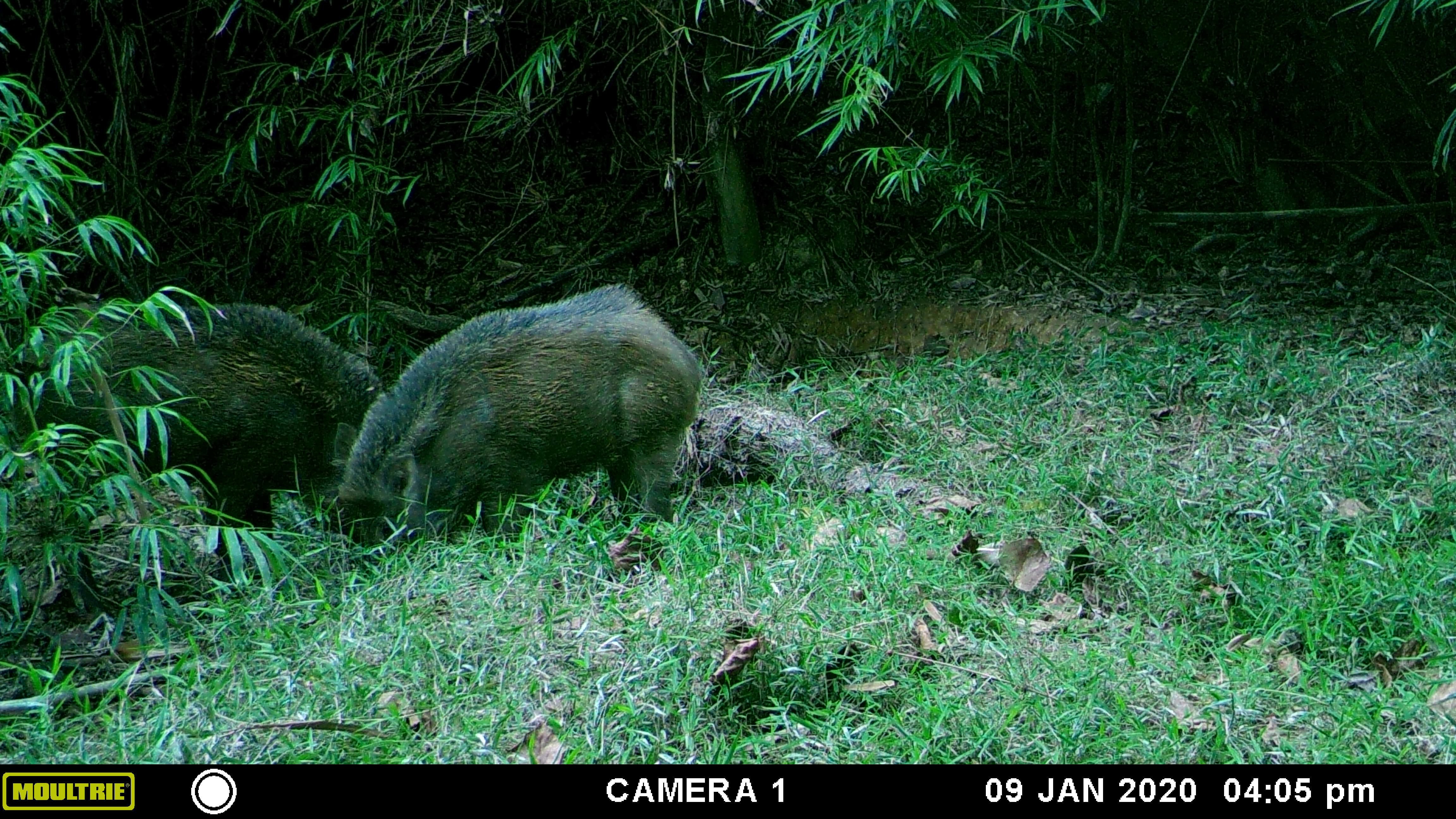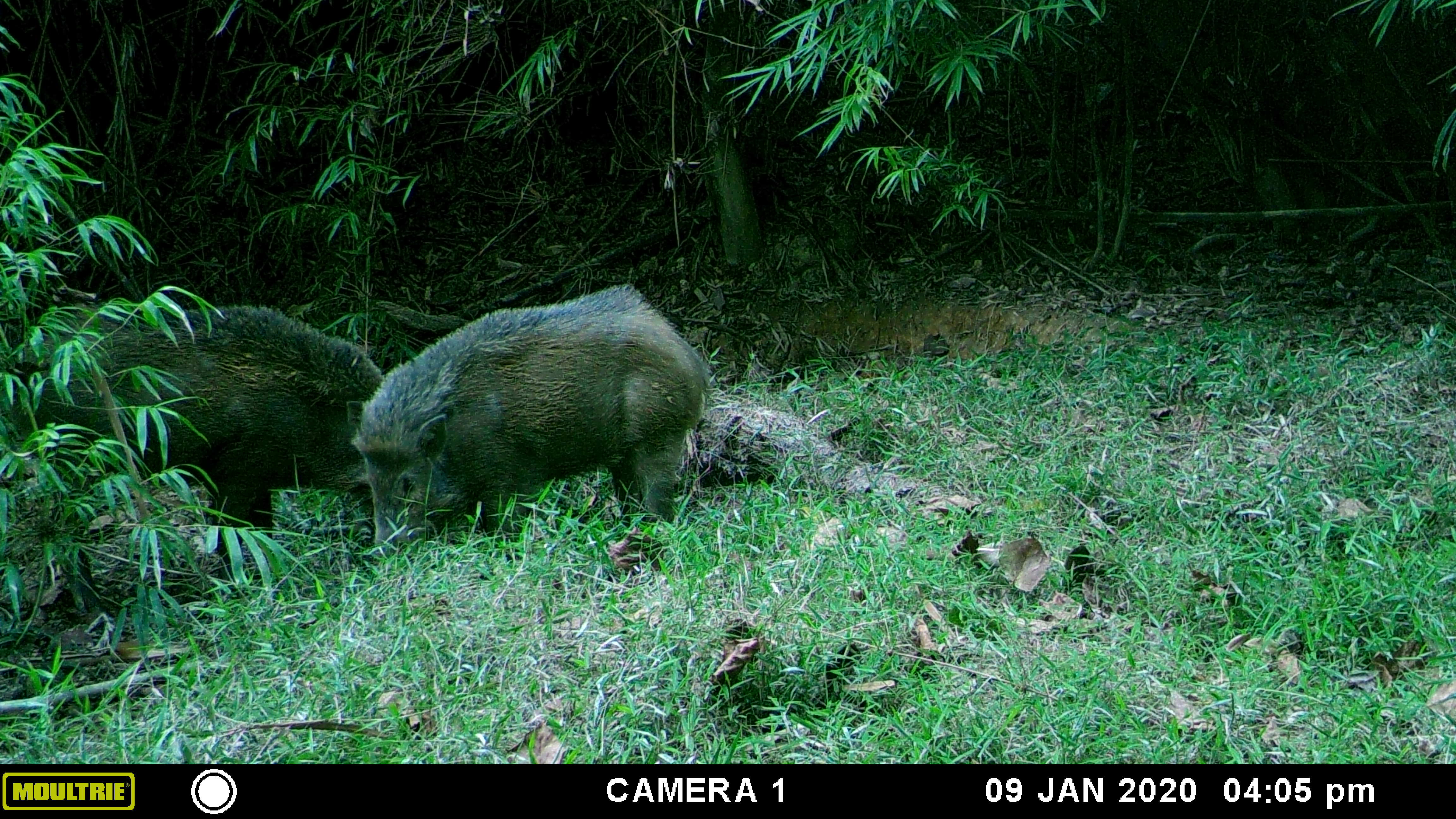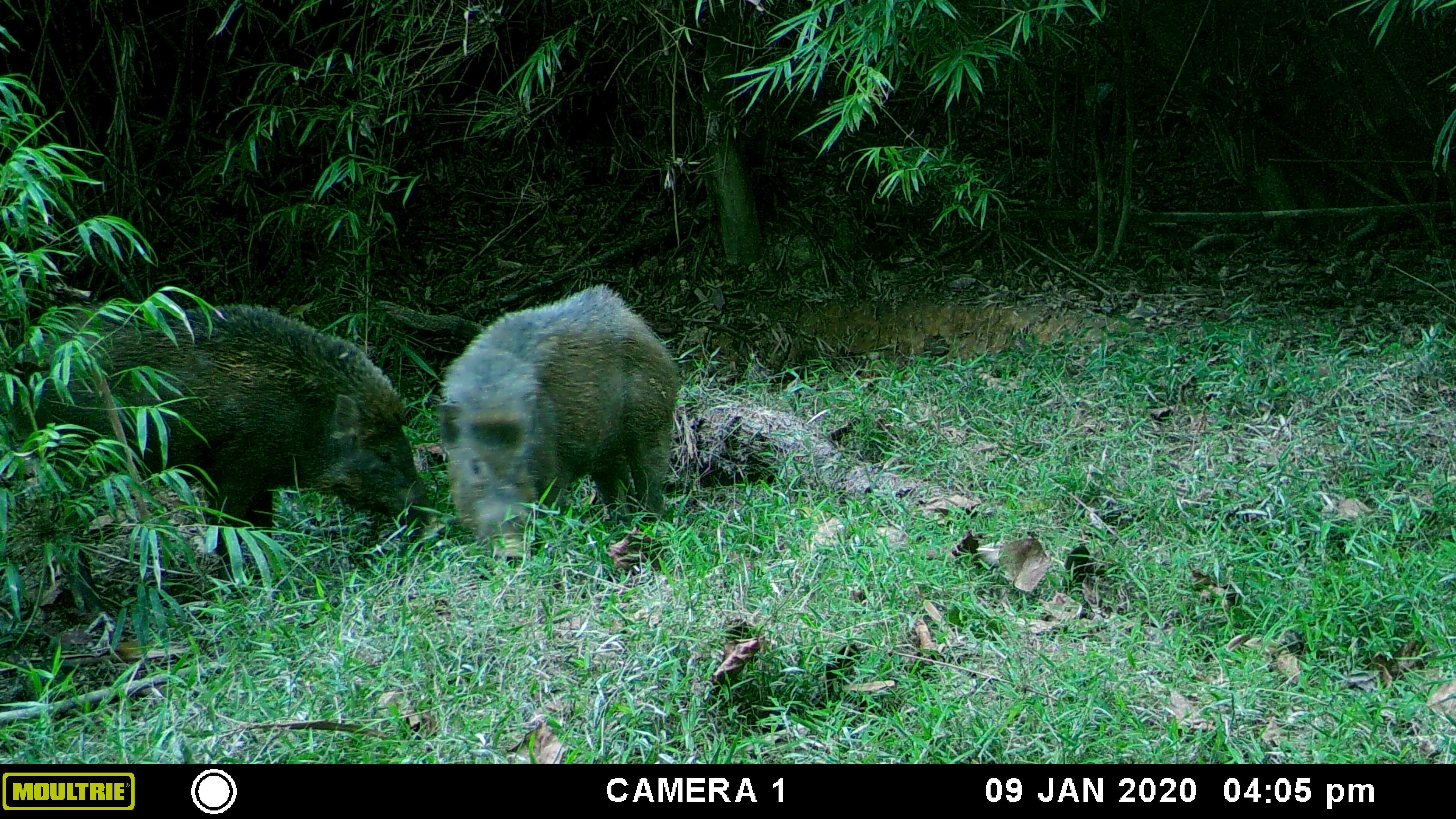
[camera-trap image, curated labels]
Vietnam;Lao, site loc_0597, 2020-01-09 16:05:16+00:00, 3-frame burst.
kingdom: Animalia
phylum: Chordata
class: Mammalia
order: Artiodactyla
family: Suidae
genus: Sus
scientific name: Sus scrofa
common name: eurasian wild pig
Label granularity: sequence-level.